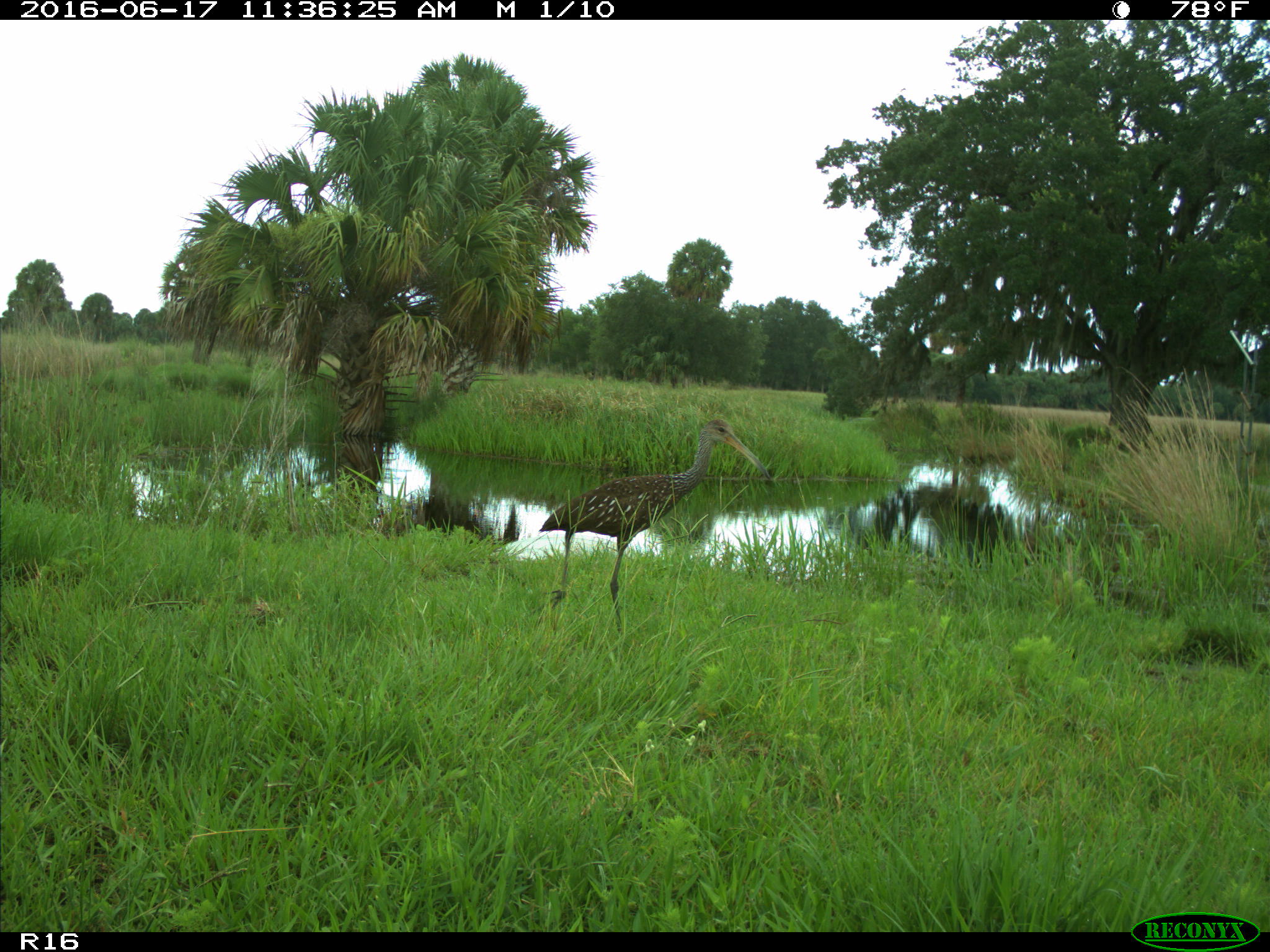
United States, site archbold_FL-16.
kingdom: Animalia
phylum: Chordata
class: Aves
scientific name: Aves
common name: birds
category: unidentified bird